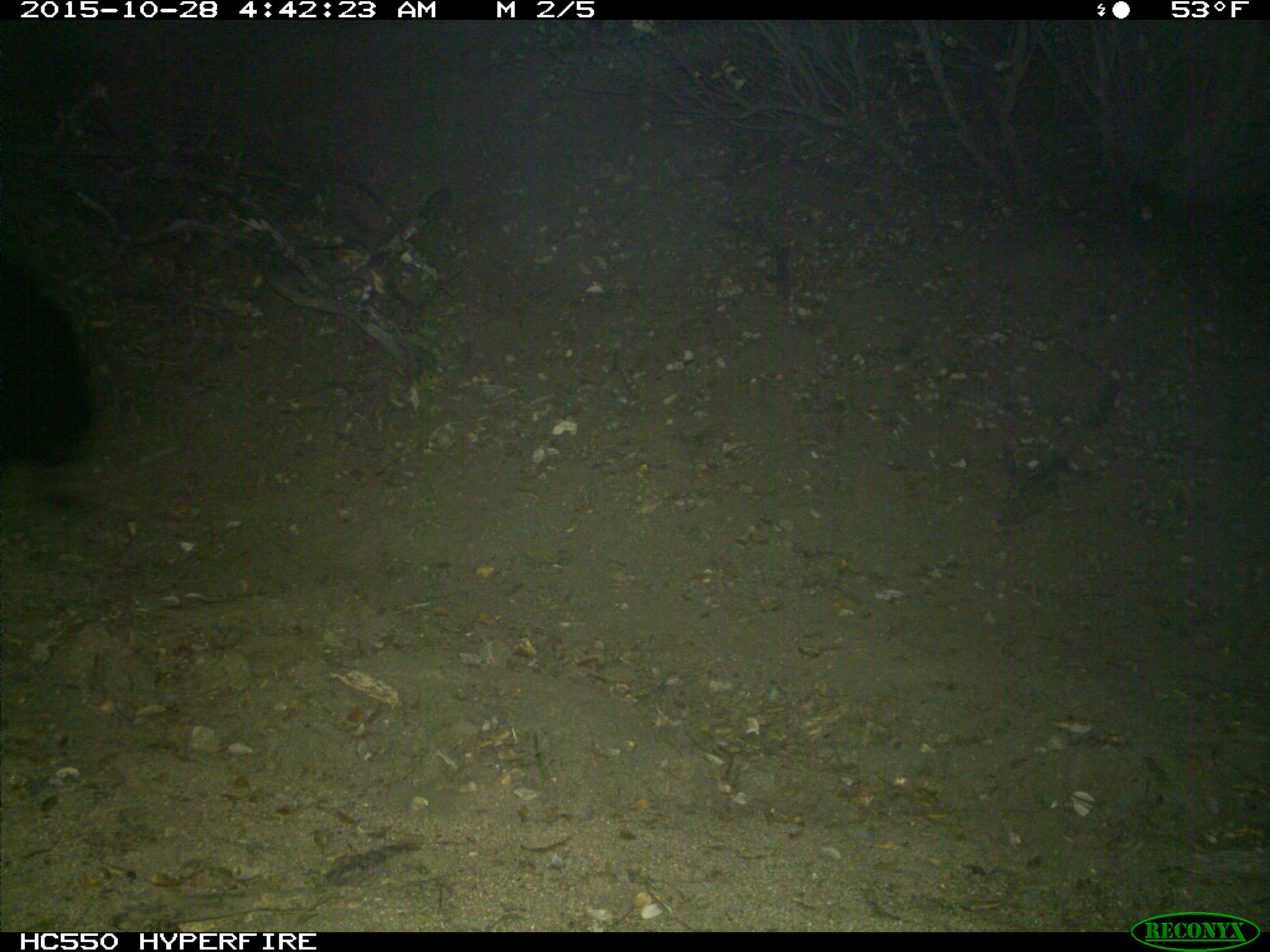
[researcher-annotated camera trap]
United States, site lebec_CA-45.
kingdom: Animalia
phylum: Chordata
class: Mammalia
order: Carnivora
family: Ursidae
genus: Ursus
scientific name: Ursus americanus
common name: american black bear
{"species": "Ursus americanus (american black bear)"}